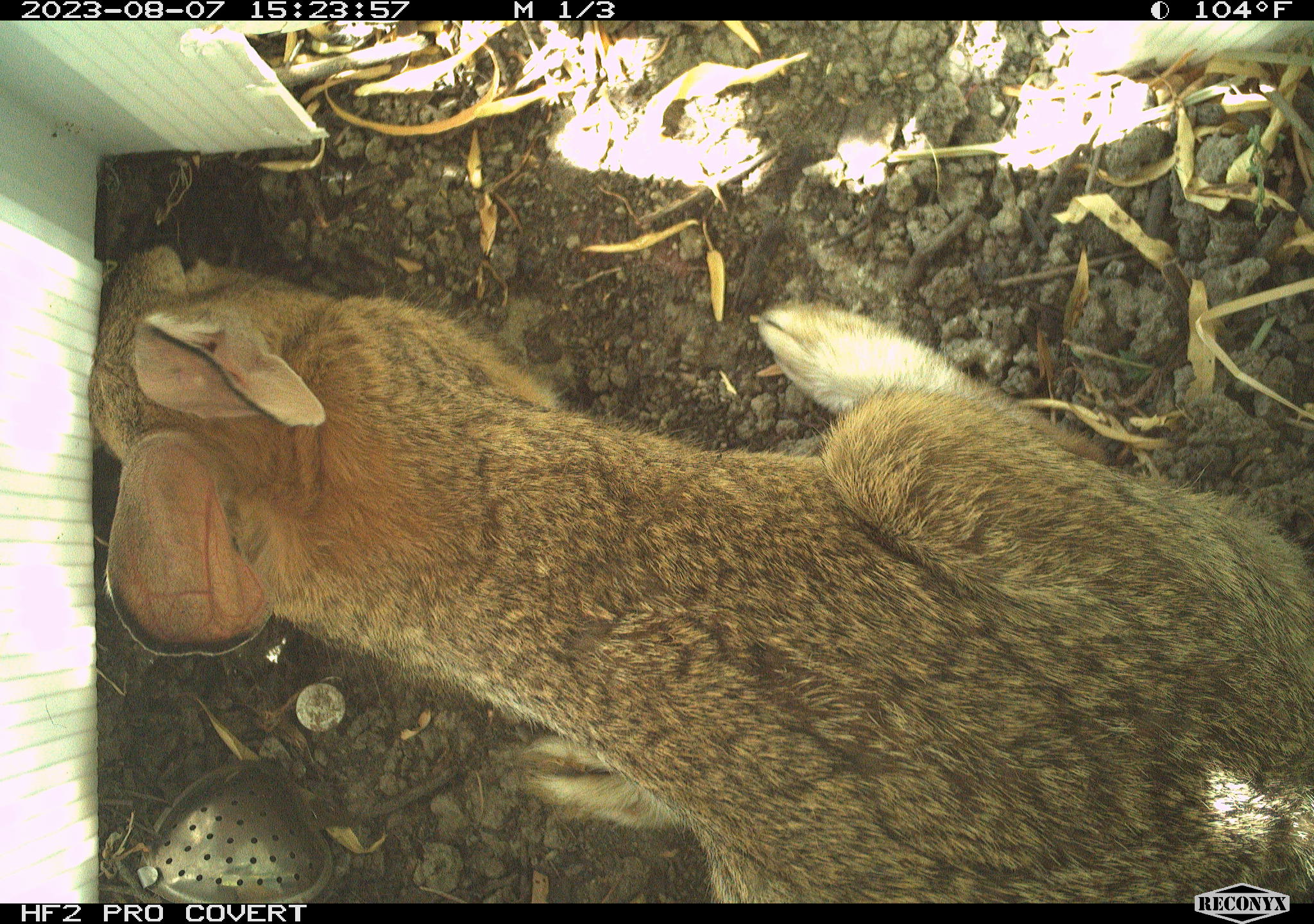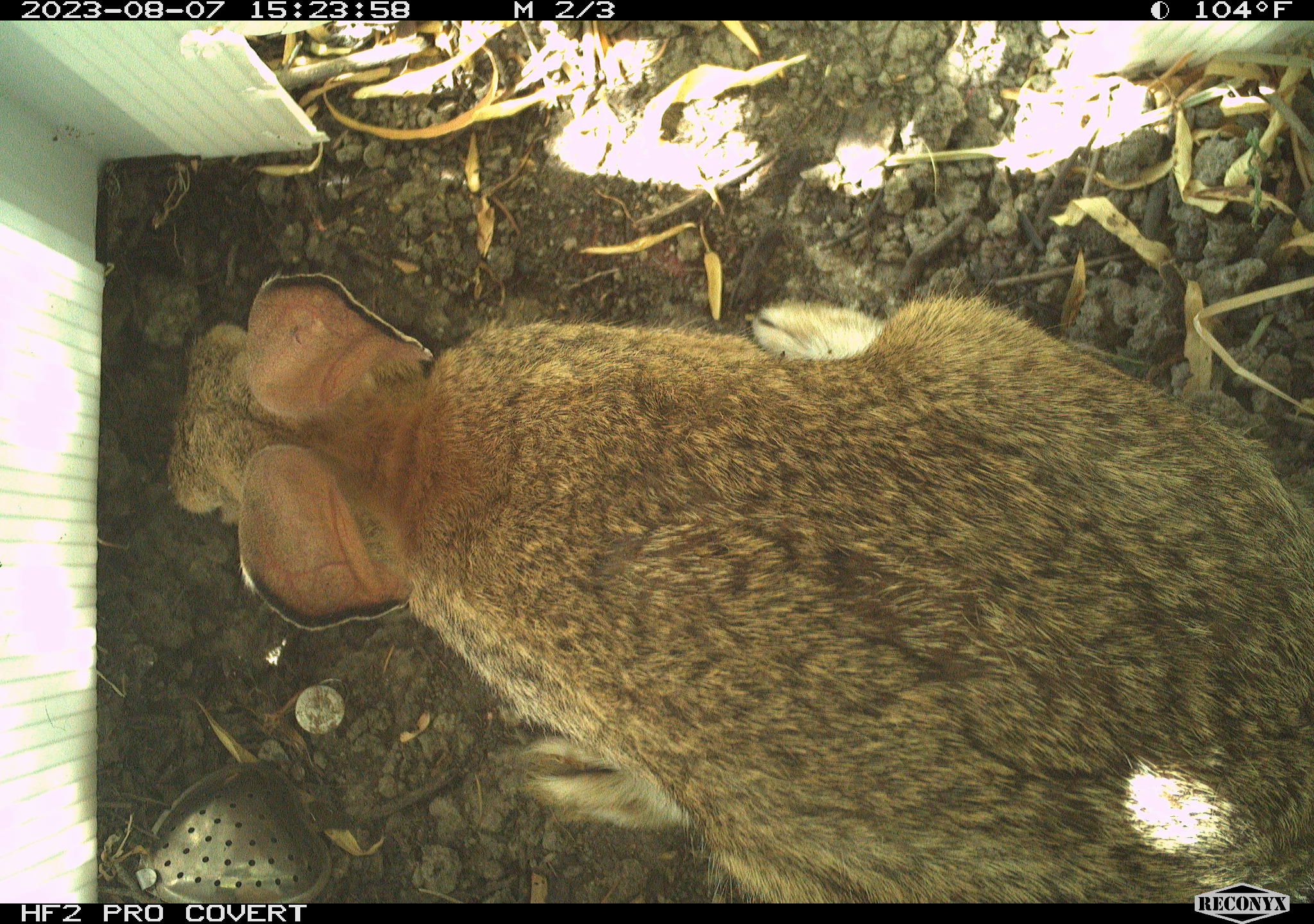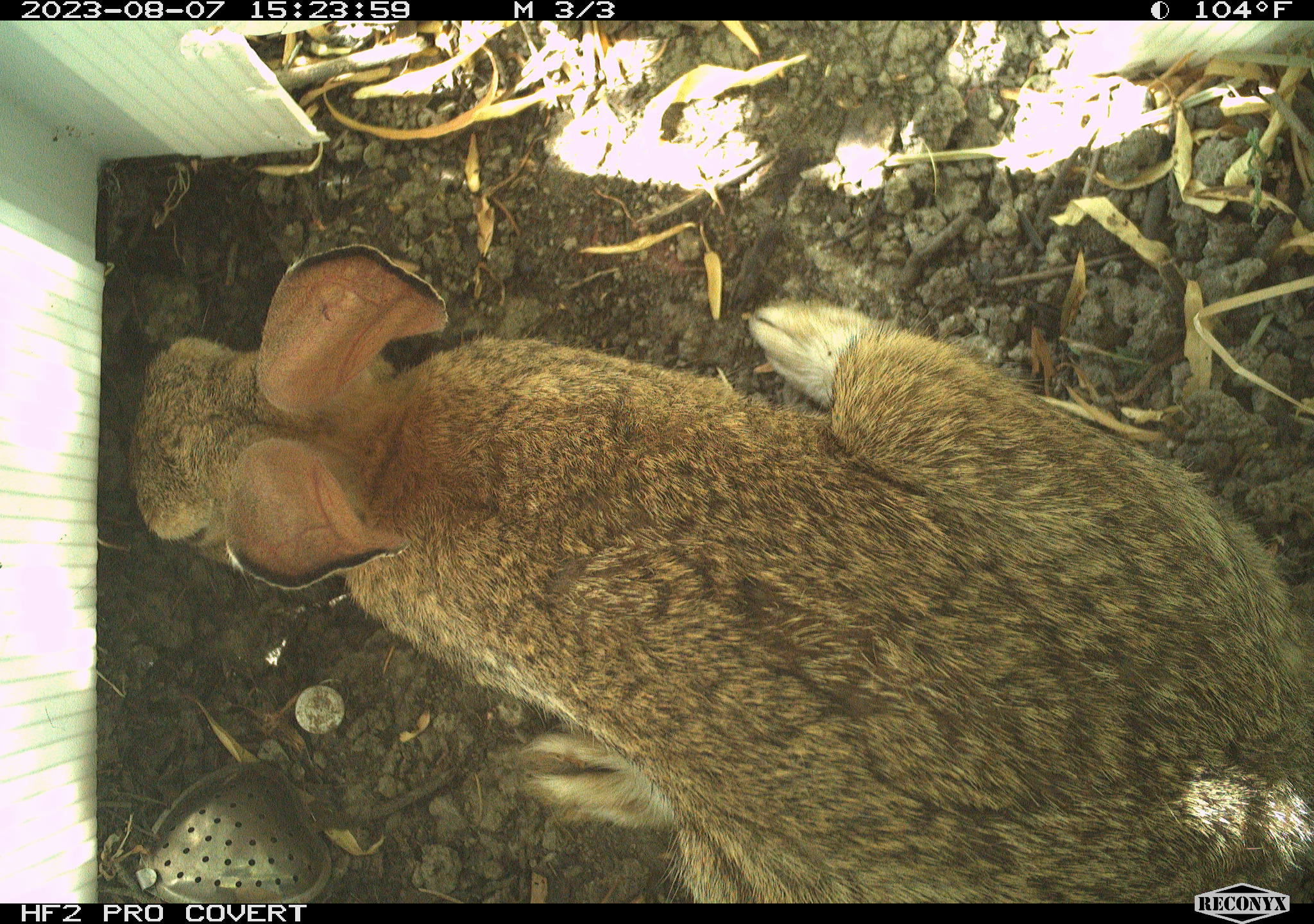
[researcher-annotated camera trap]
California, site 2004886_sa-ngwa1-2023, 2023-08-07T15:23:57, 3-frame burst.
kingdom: Animalia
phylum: Chordata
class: Mammalia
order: Lagomorpha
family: Leporidae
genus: Sylvilagus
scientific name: Sylvilagus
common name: cottontail rabbits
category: sylvilagus species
Sylvilagus species (cottontail rabbits) (Sylvilagus).